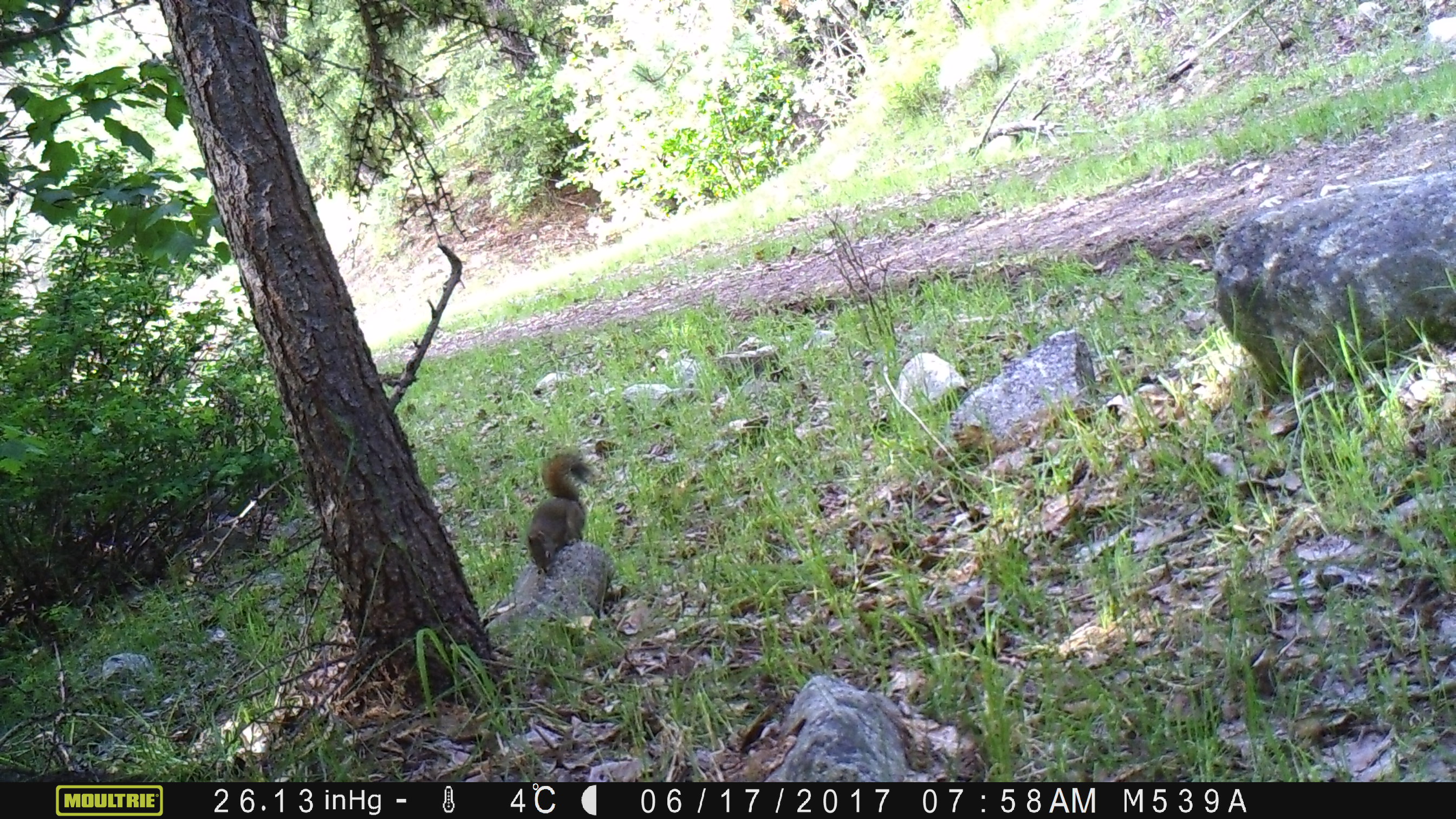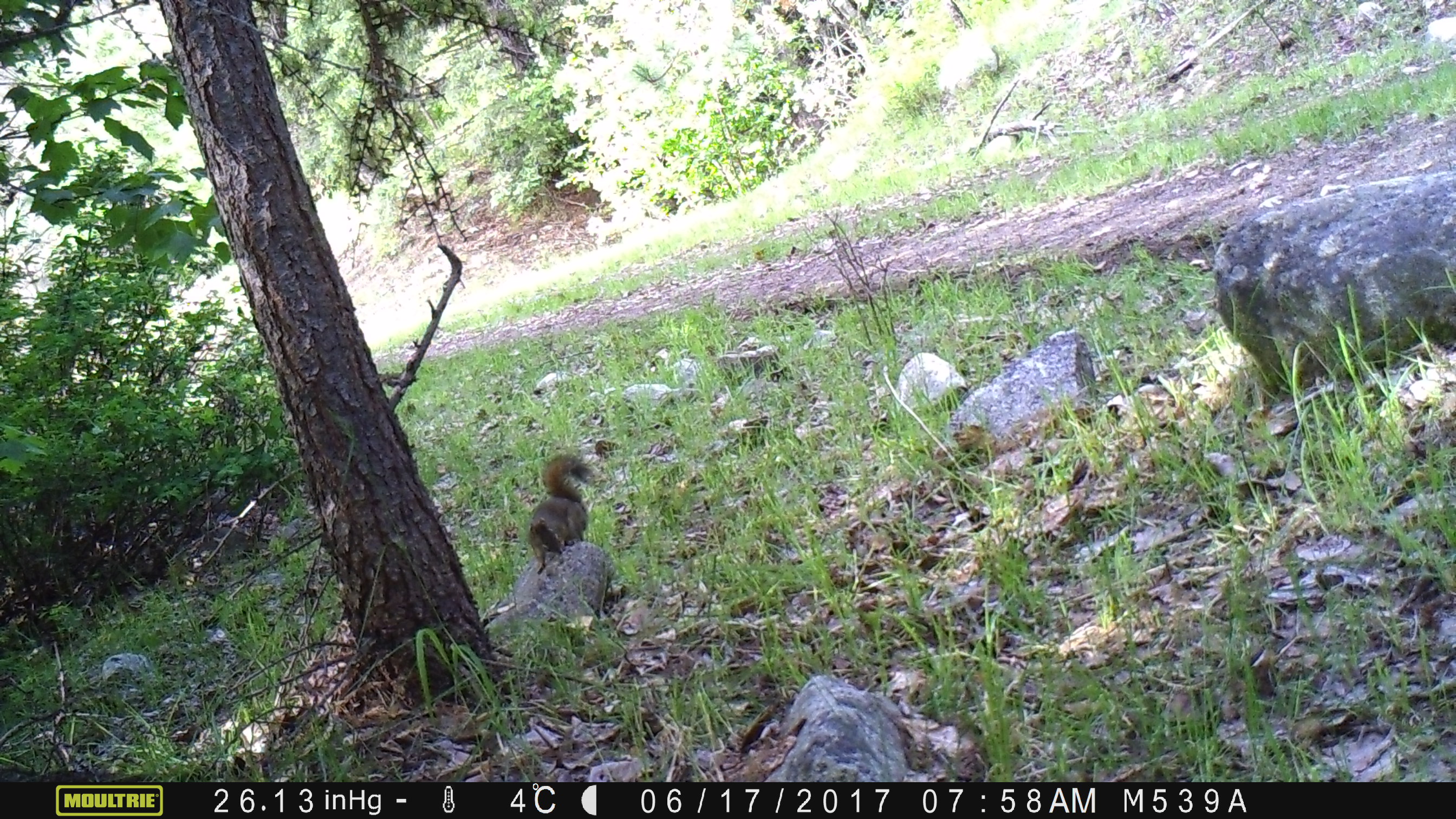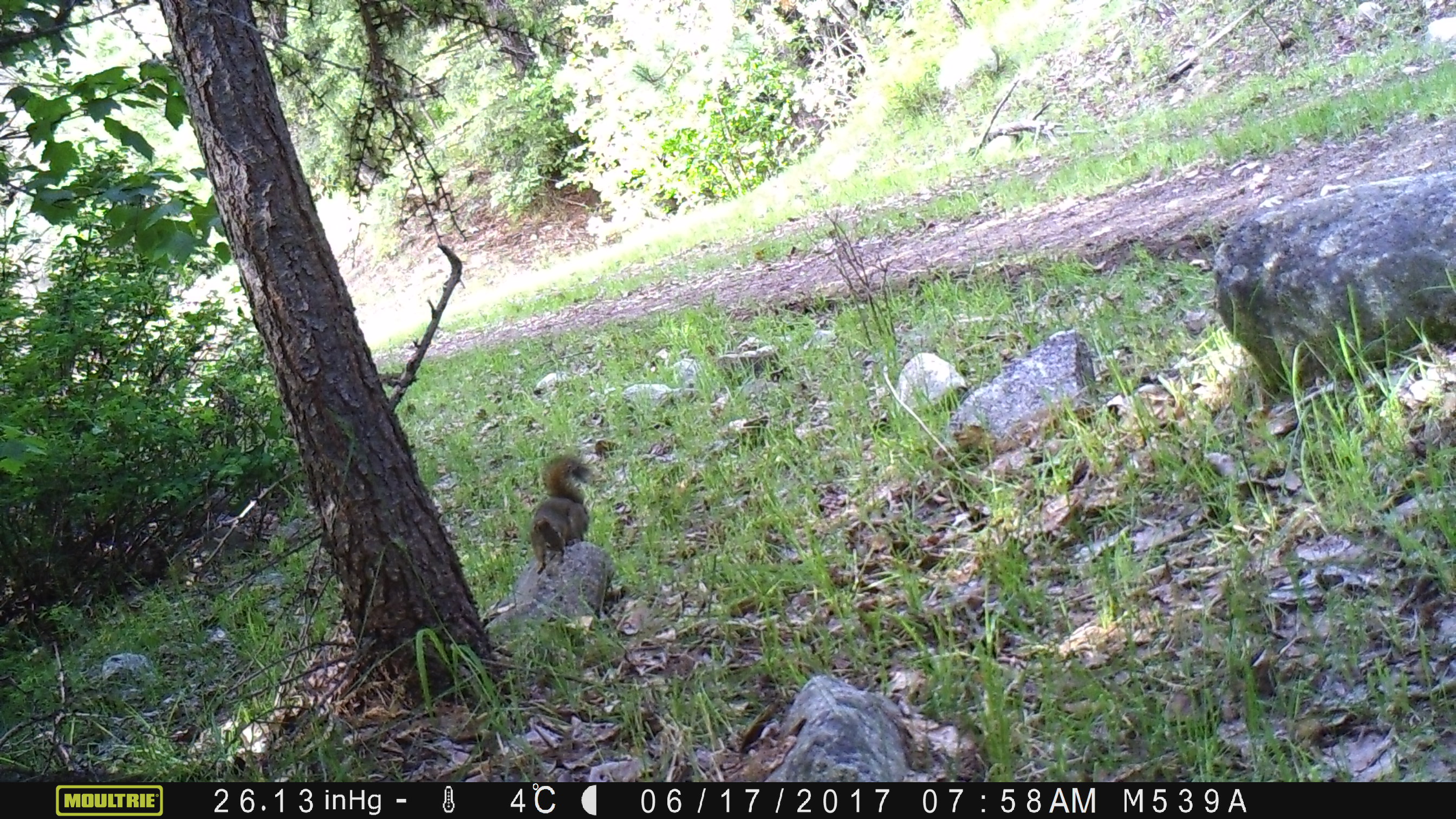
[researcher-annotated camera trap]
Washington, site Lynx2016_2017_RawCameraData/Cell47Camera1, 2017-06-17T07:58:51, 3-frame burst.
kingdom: Animalia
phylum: Chordata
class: Mammalia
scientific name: Mammalia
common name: small mammal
Small mammal (Mammalia). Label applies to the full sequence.